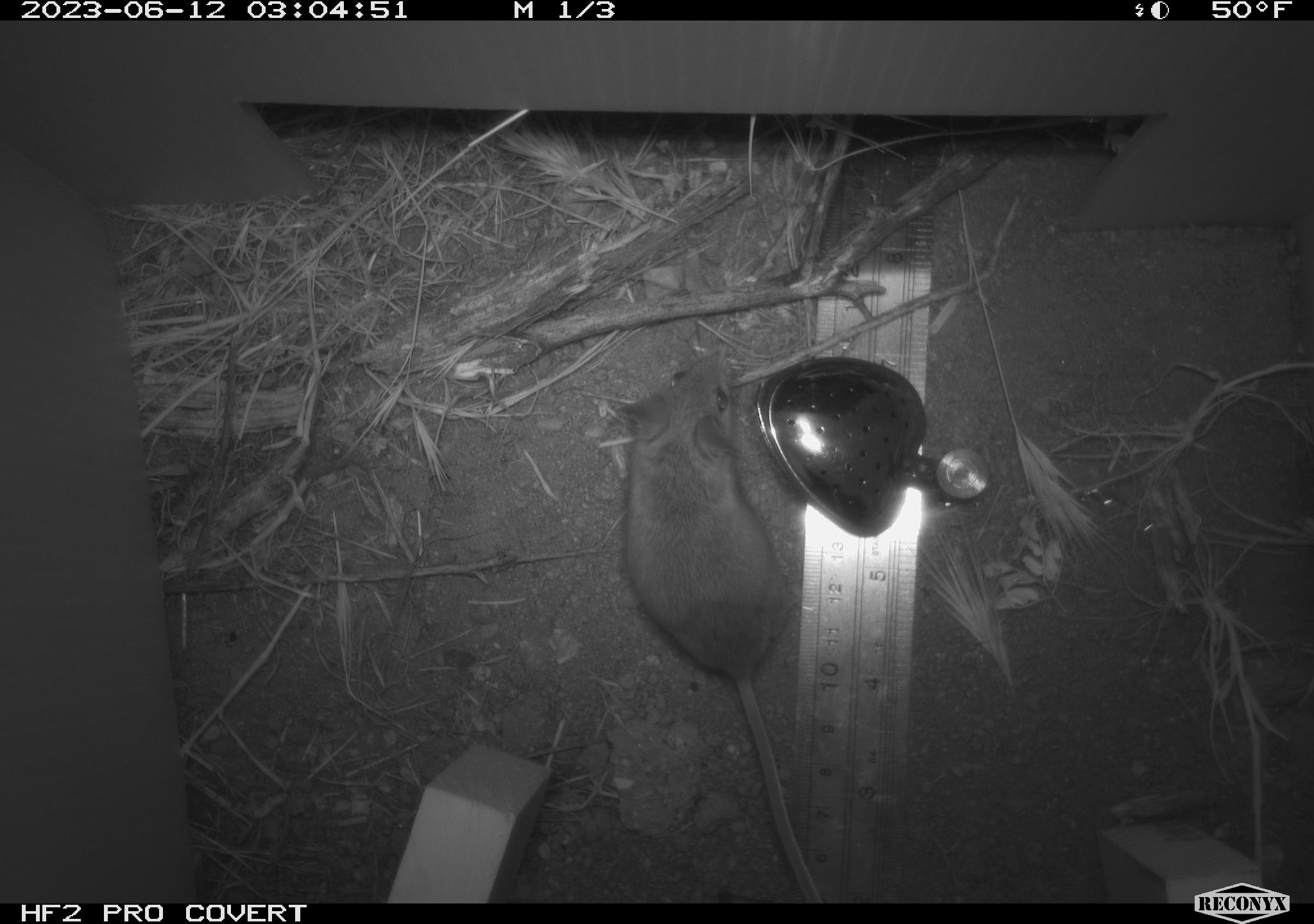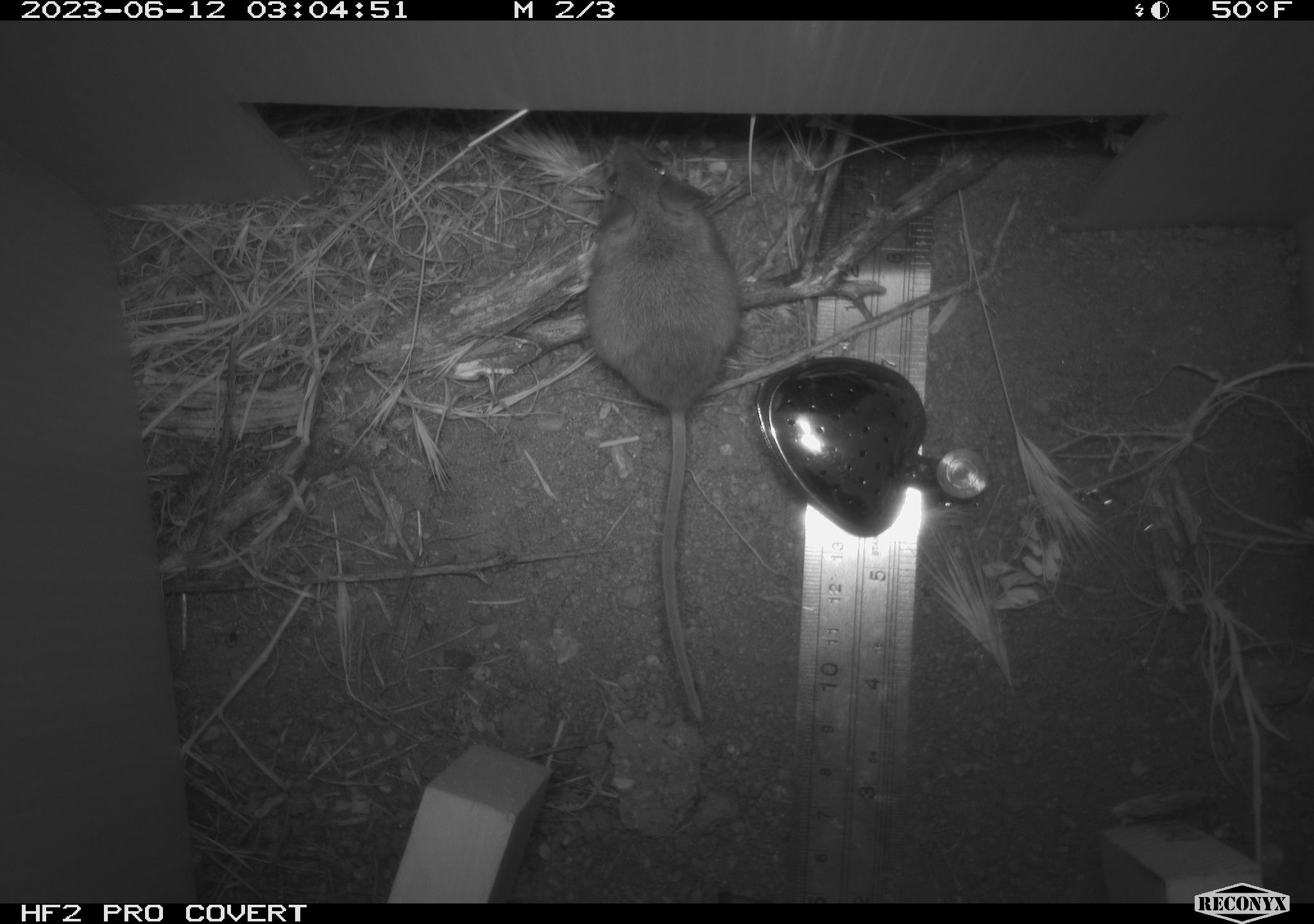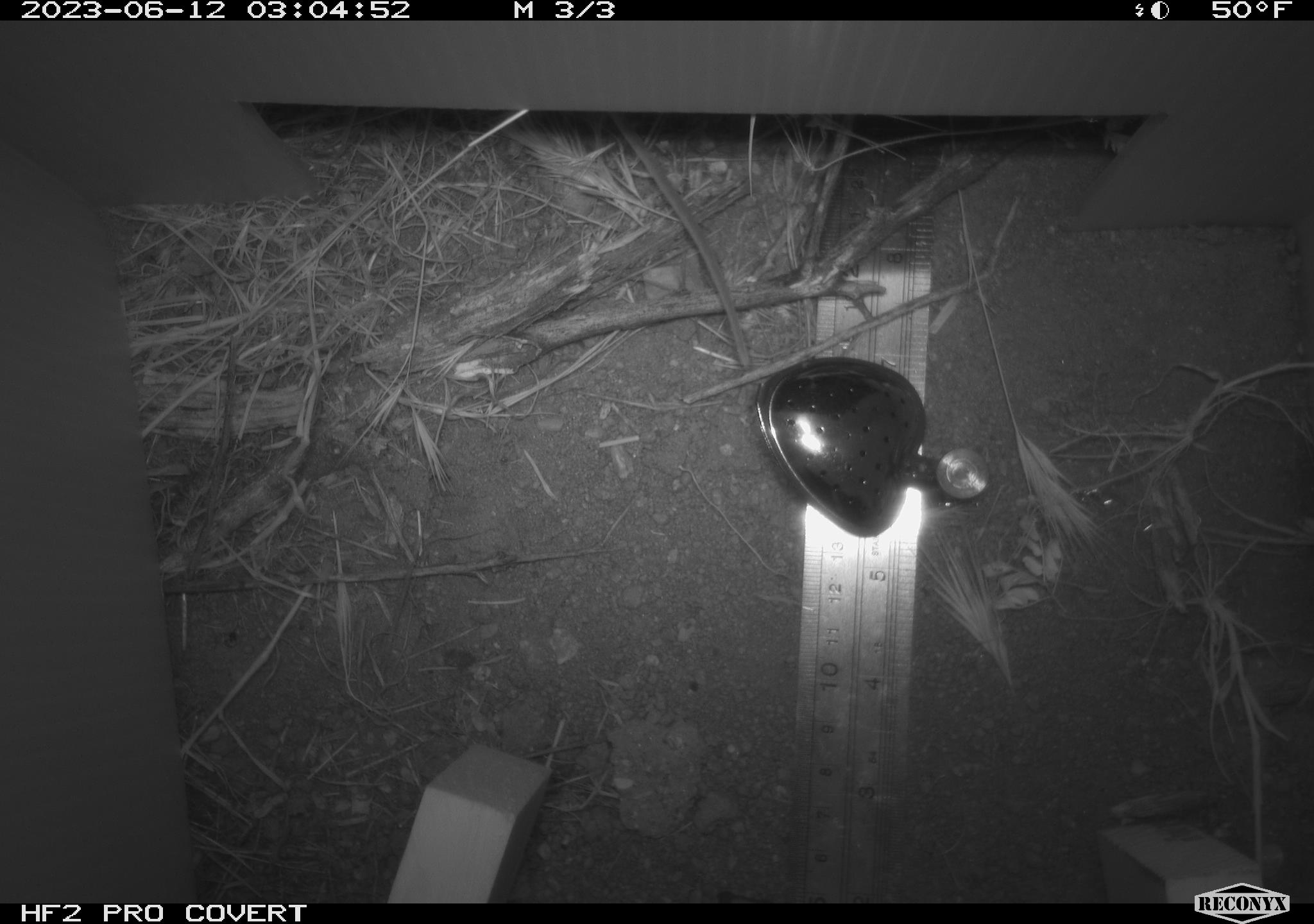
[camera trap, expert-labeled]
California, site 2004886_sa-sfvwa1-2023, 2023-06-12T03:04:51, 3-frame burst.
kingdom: Animalia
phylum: Chordata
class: Mammalia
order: Rodentia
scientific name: Rodentia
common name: mouse species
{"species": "mouse species (Rodentia)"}